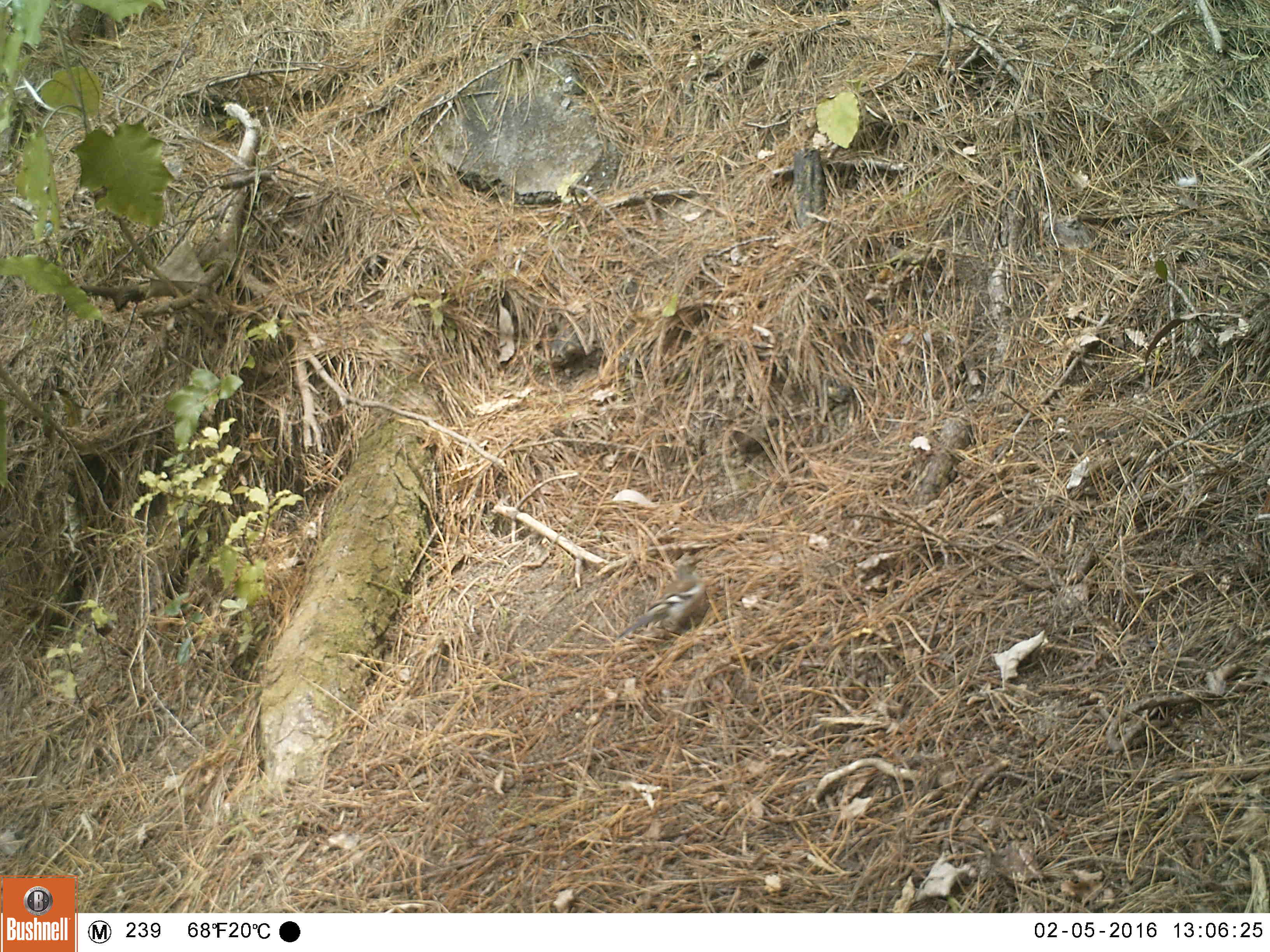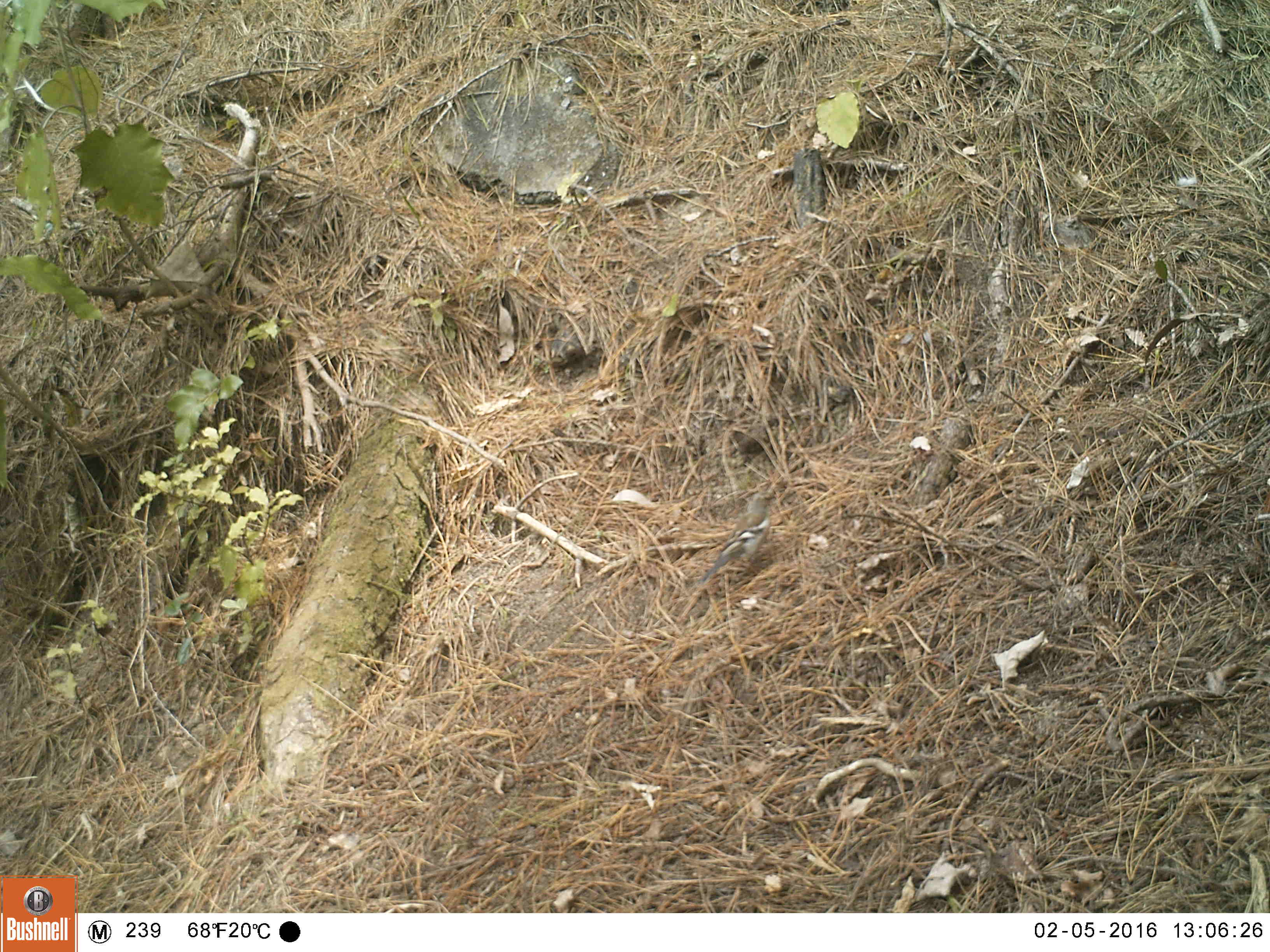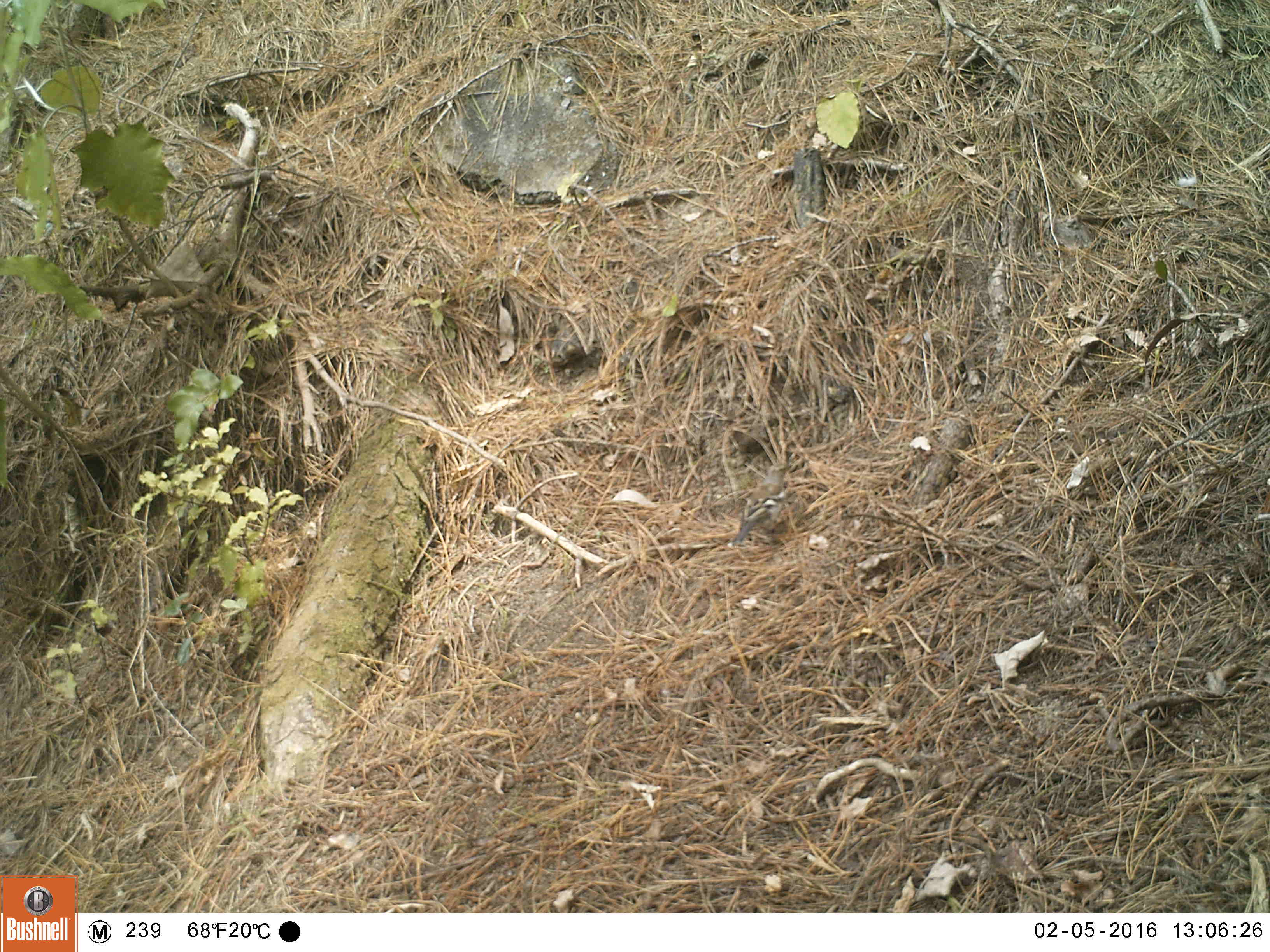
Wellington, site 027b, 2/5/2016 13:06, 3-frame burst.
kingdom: Animalia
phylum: Chordata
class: Aves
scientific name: Aves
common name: bird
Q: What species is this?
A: Bird (Aves).